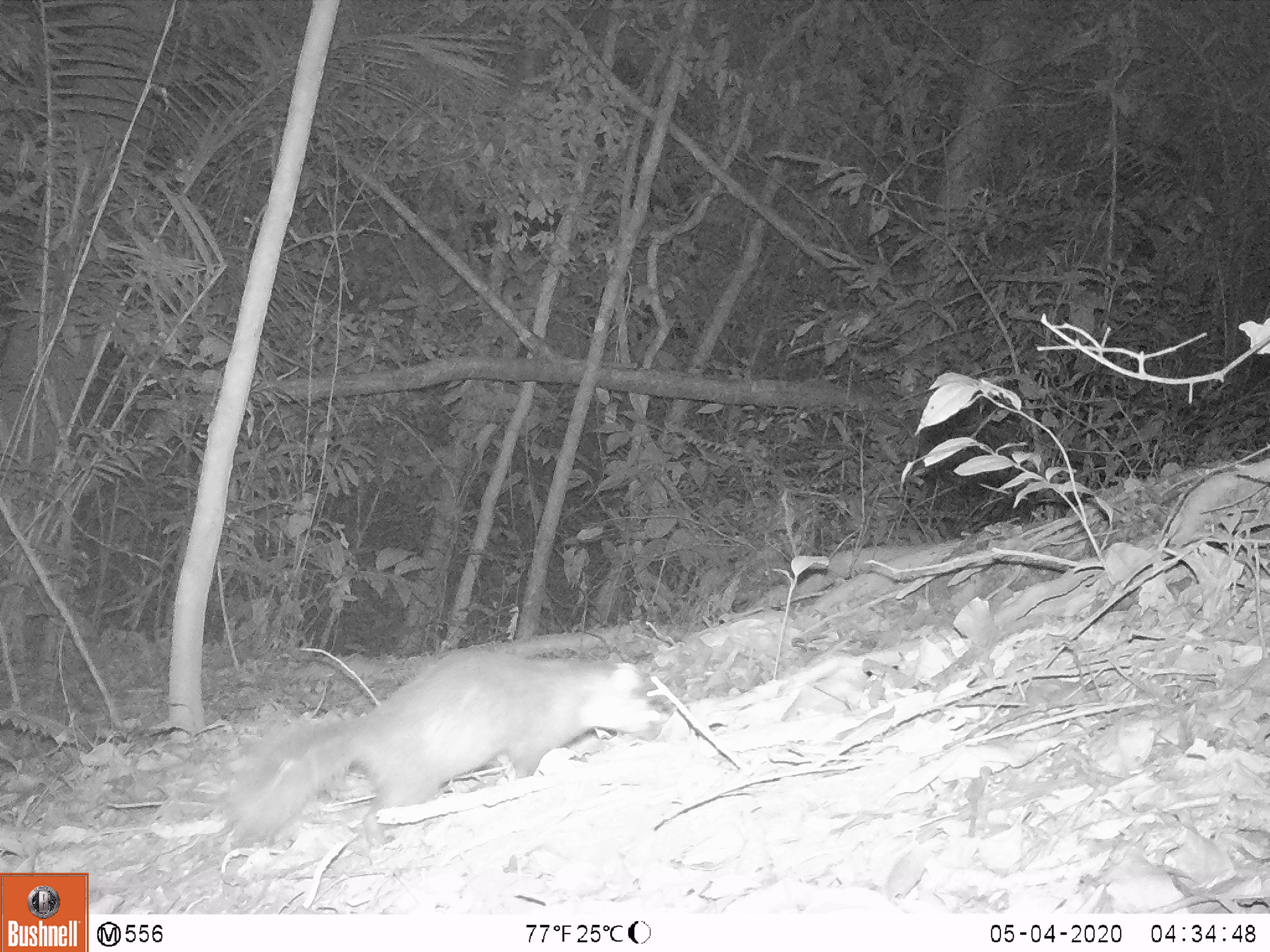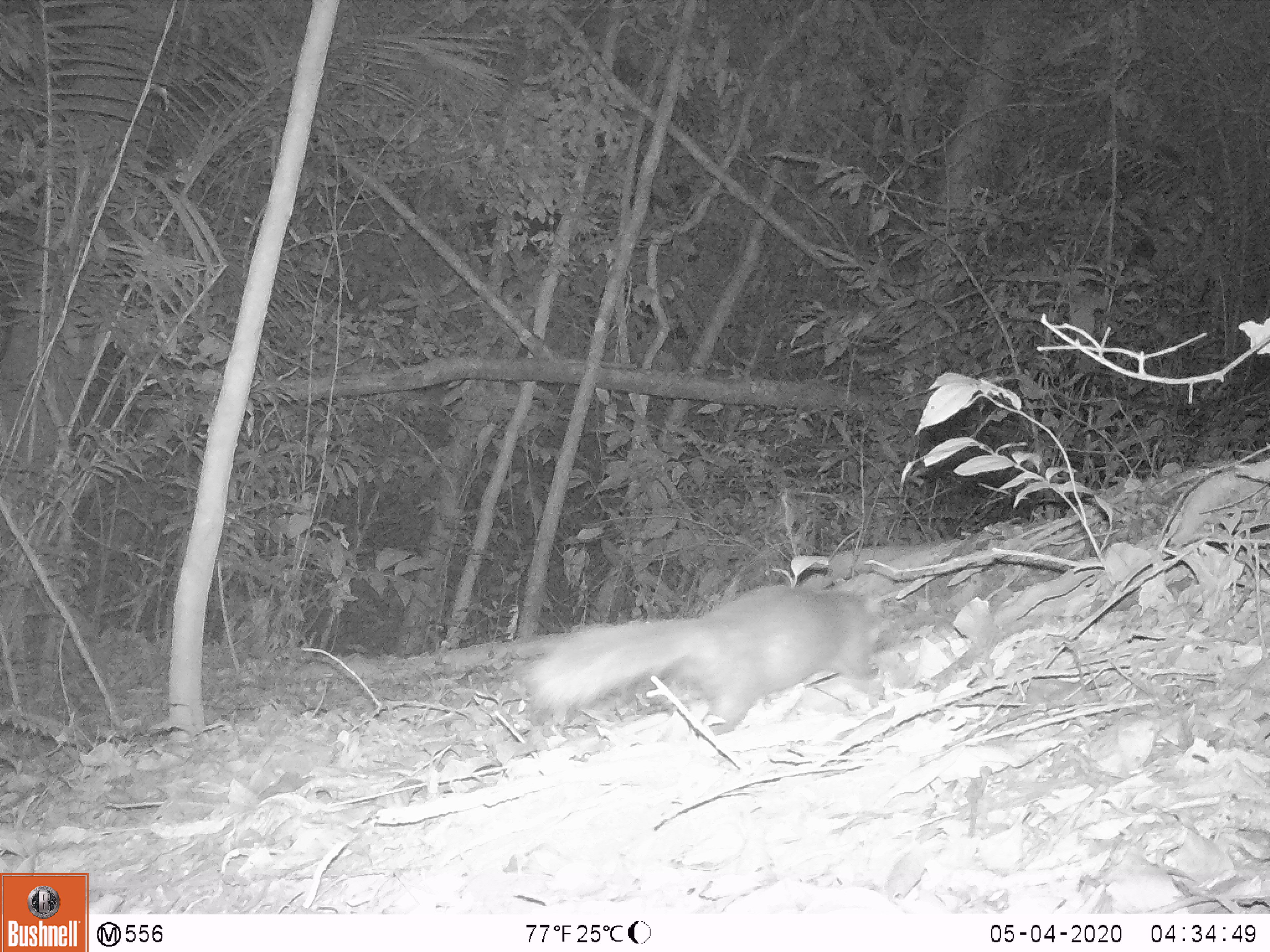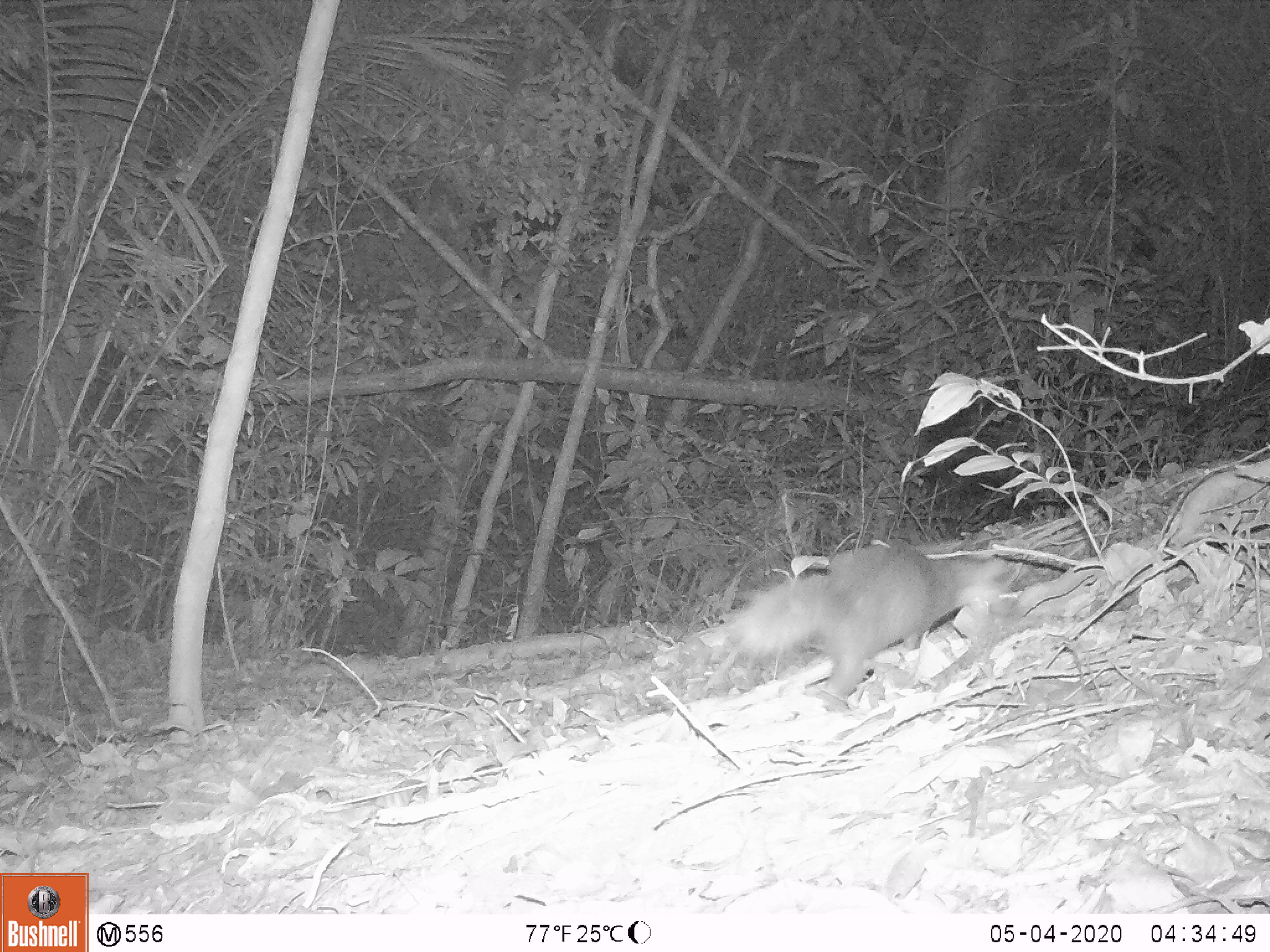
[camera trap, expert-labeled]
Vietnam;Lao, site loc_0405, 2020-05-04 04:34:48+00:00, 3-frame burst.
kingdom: Animalia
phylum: Chordata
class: Mammalia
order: Carnivora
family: Mustelidae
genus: Melogale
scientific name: Melogale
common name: ferret badger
Ferret badger (Melogale). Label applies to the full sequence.